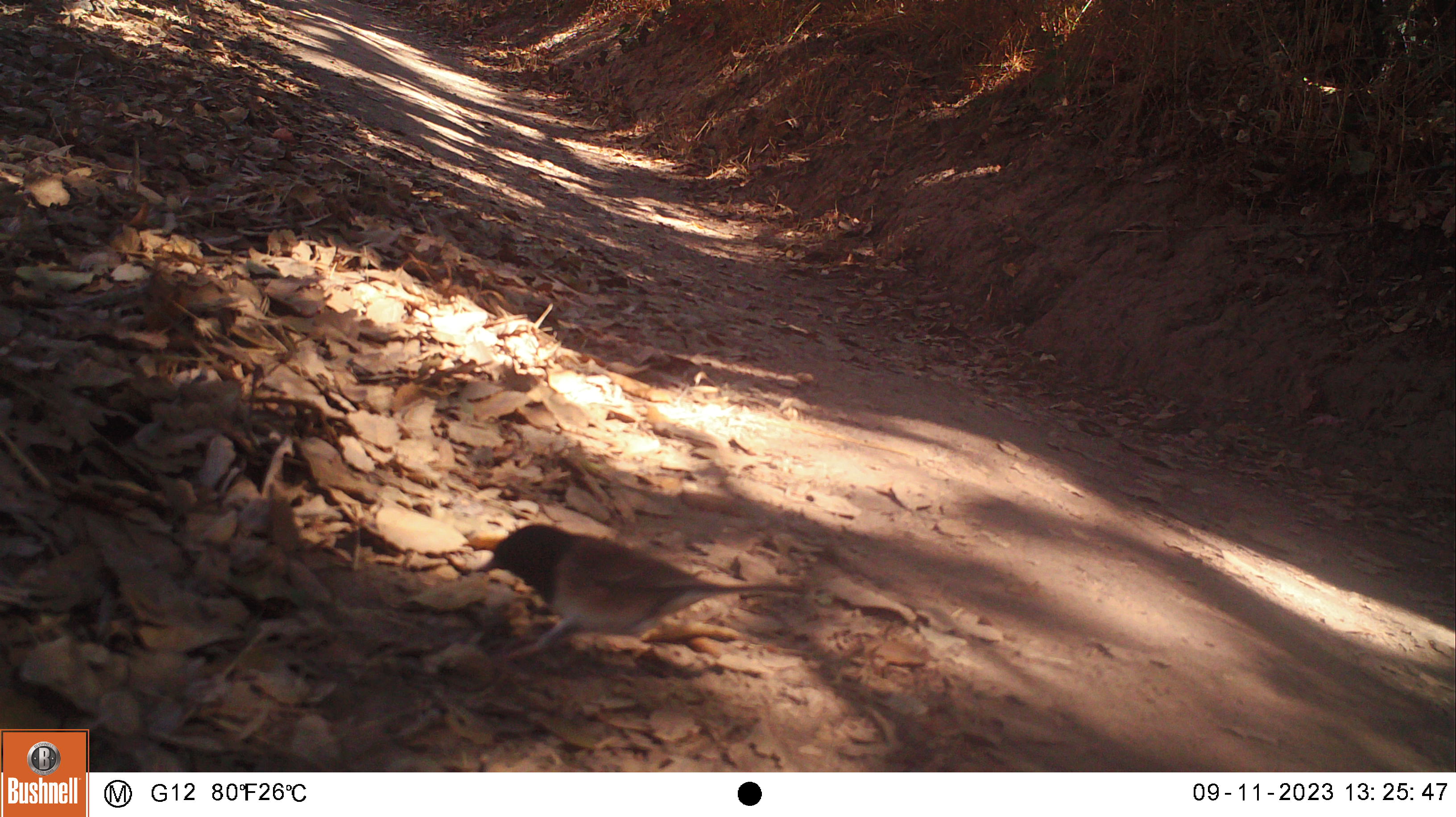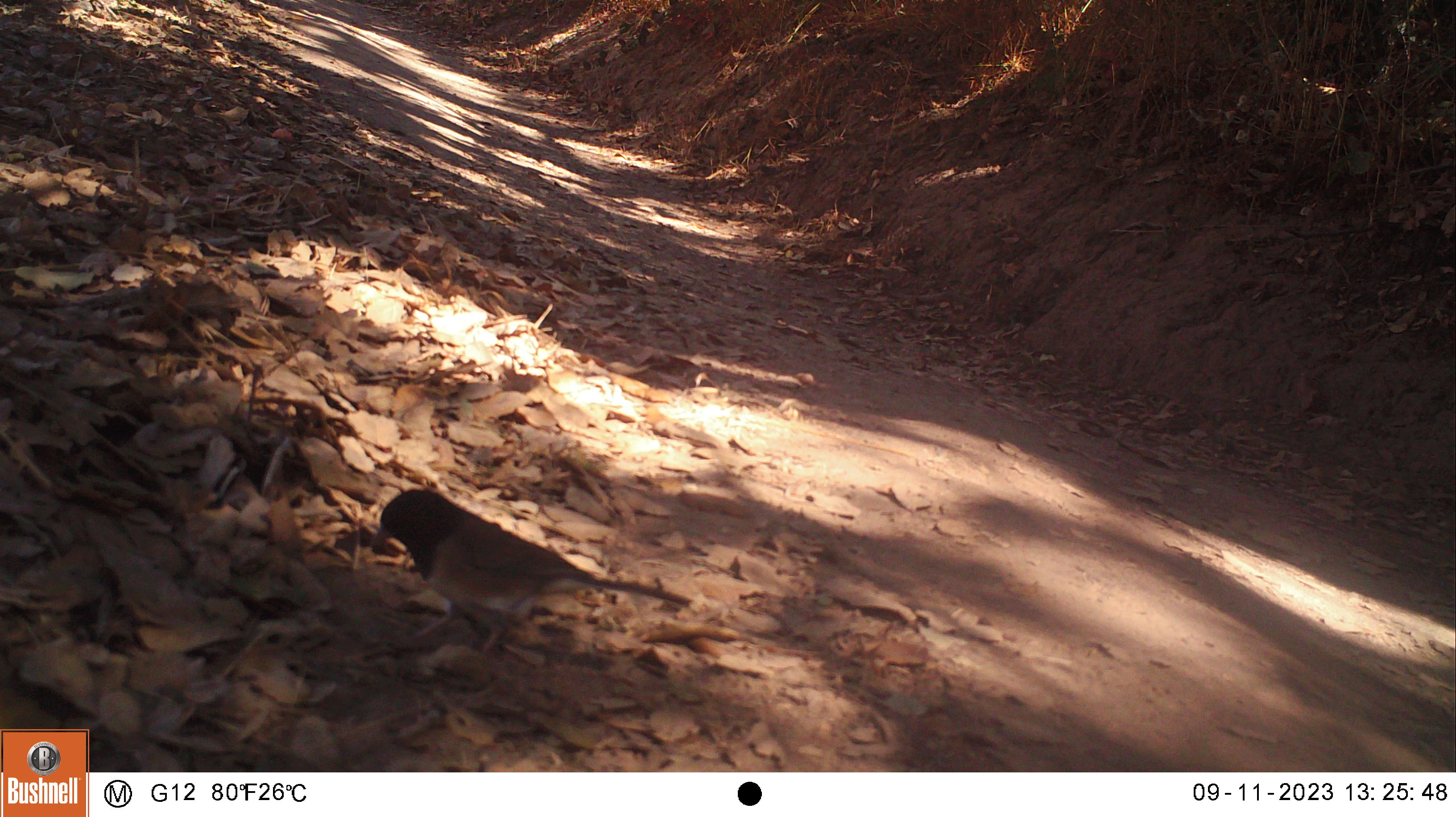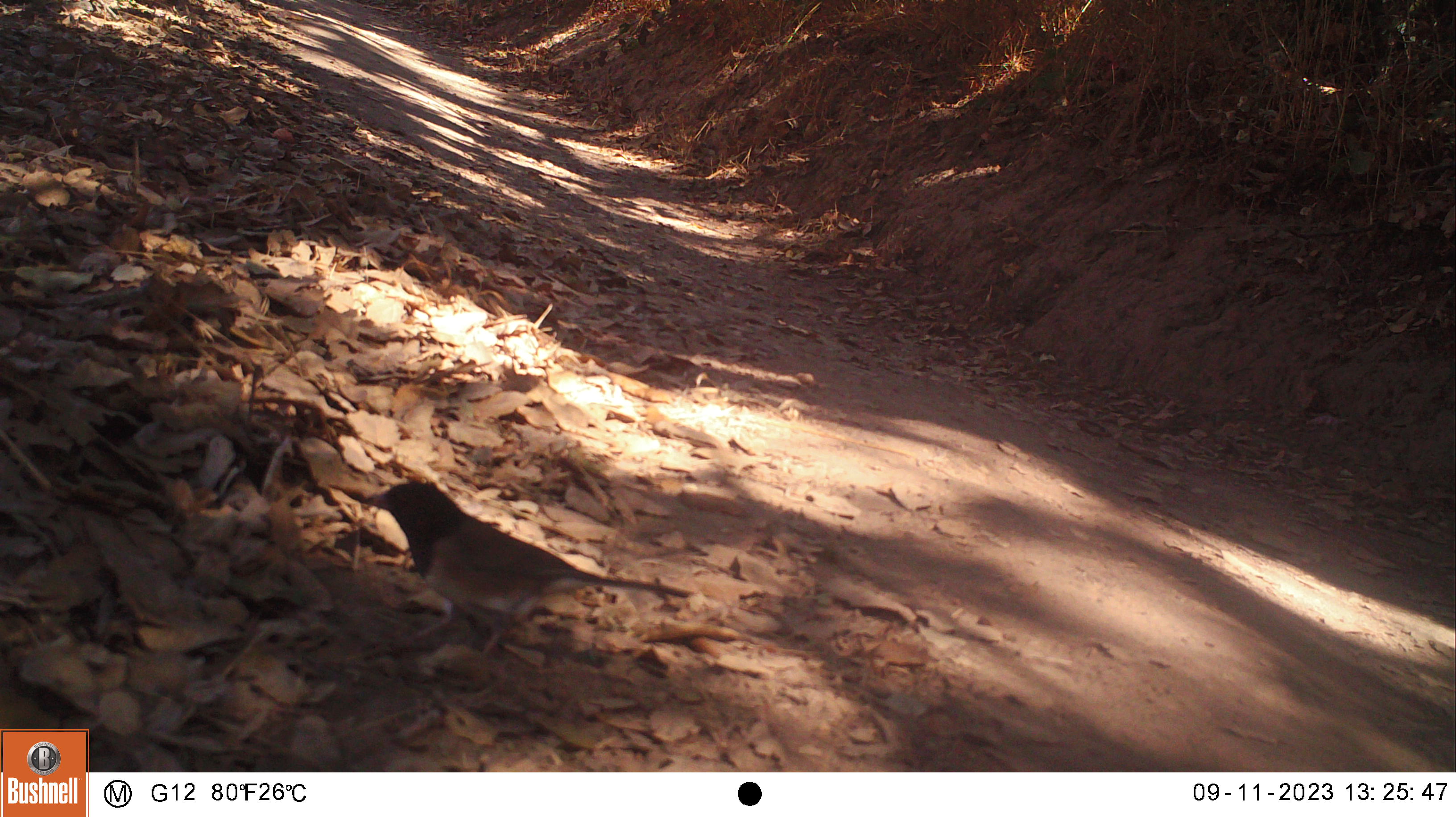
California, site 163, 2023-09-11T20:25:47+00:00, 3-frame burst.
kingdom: Animalia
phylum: Chordata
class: Aves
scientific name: Aves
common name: bird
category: unknown bird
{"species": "unknown bird (bird) (Aves)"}